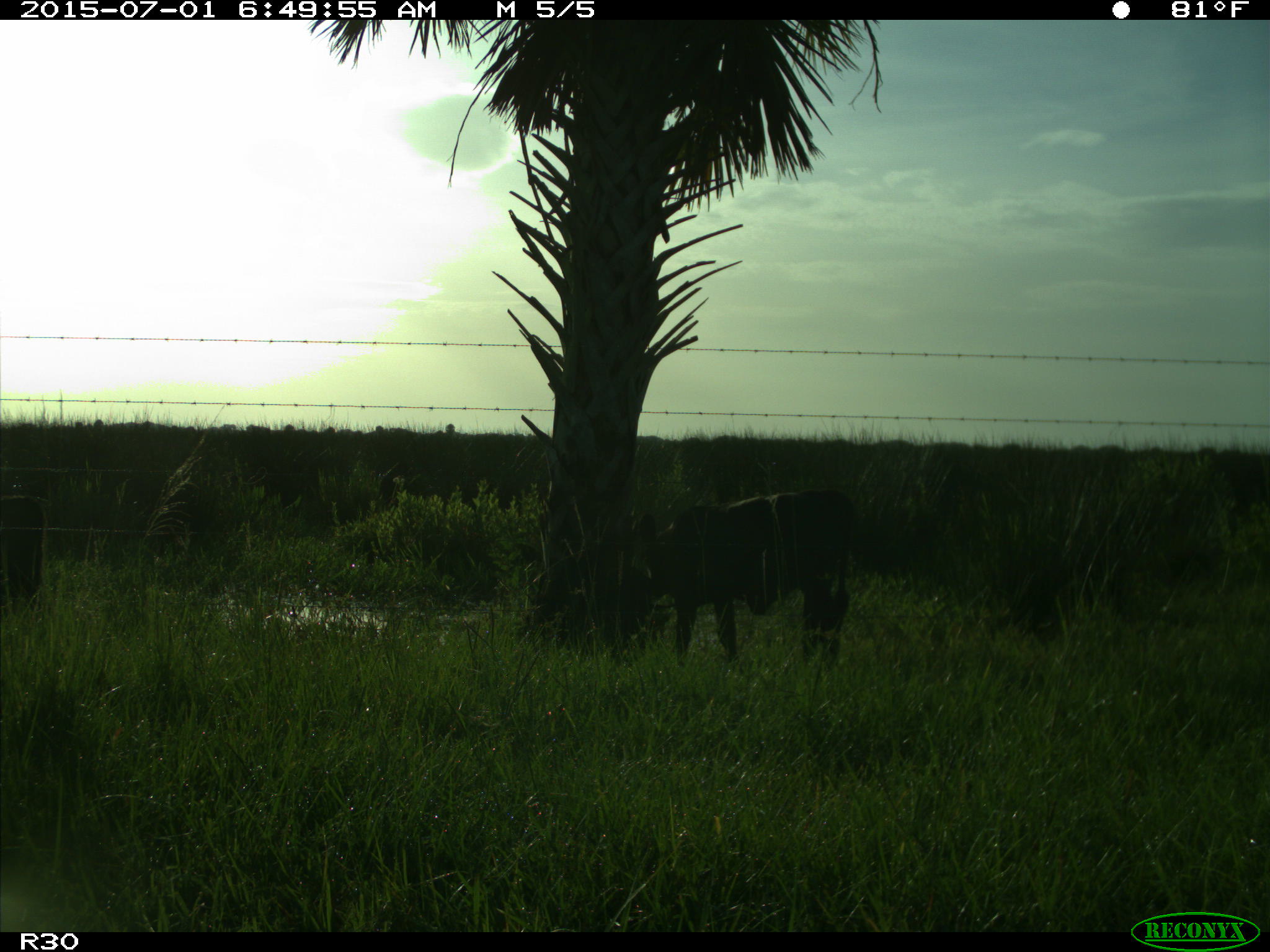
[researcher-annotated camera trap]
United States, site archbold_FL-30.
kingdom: Animalia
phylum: Chordata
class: Mammalia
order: Artiodactyla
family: Bovidae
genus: Bos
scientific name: Bos taurus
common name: domestic cow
Bos taurus (domestic cow).